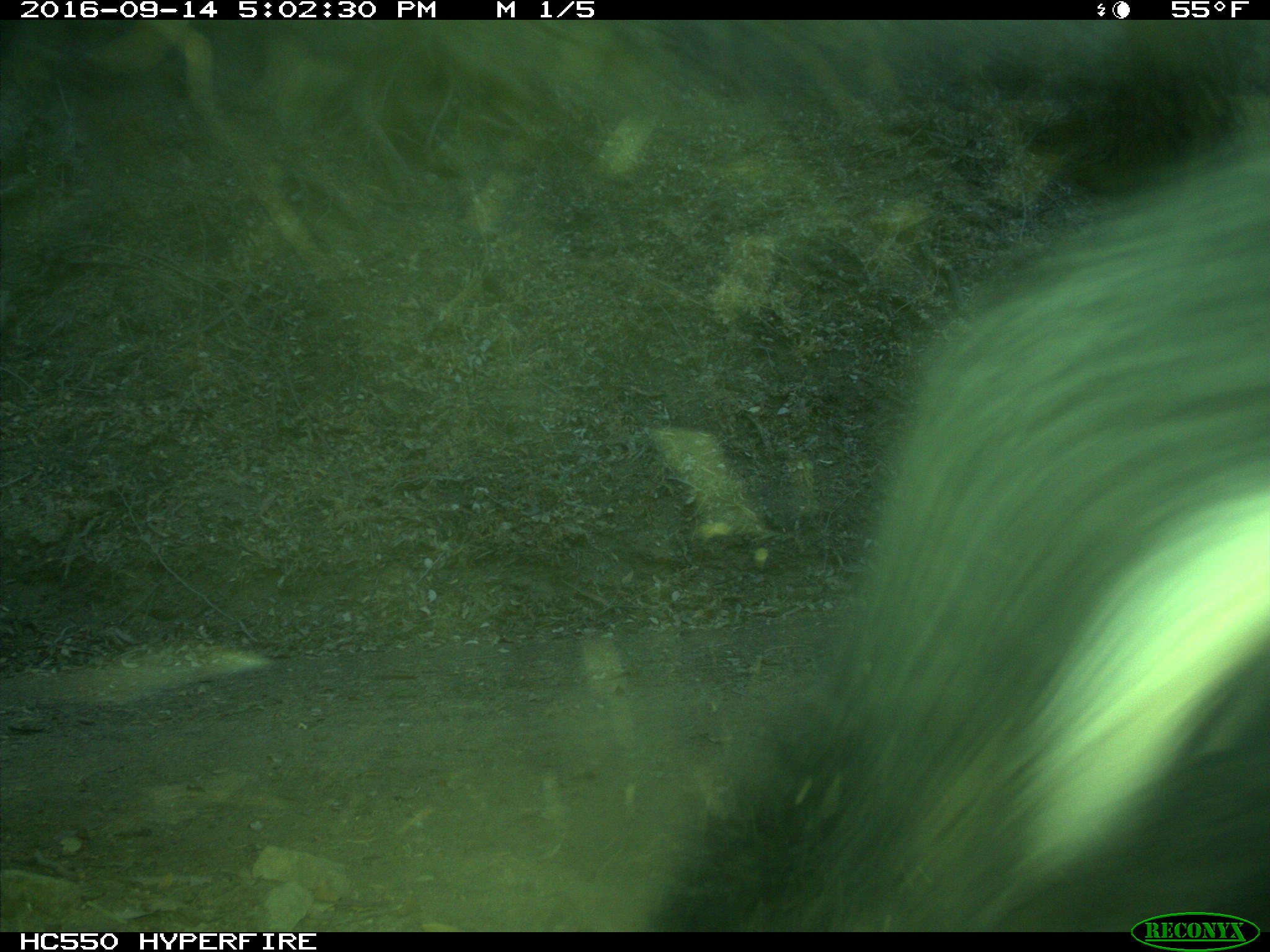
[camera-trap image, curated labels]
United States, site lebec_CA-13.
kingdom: Animalia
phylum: Chordata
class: Mammalia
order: Carnivora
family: Ursidae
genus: Ursus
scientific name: Ursus americanus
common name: american black bear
Ursus americanus (american black bear).